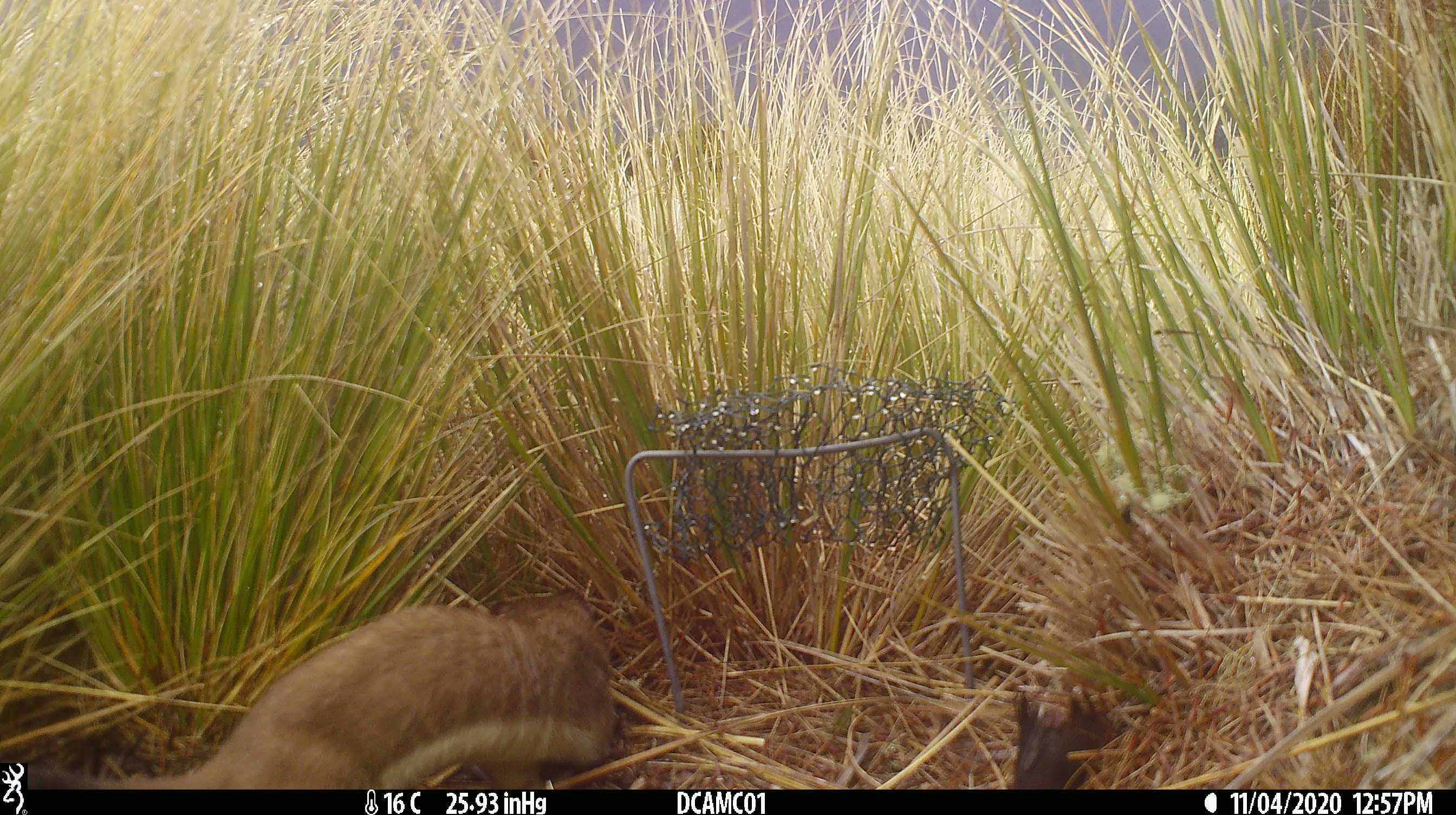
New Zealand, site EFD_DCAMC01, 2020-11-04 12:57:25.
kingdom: Animalia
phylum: Chordata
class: Mammalia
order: Carnivora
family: Mustelidae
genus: Mustela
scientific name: Mustela erminea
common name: stoat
Stoat (Mustela erminea).